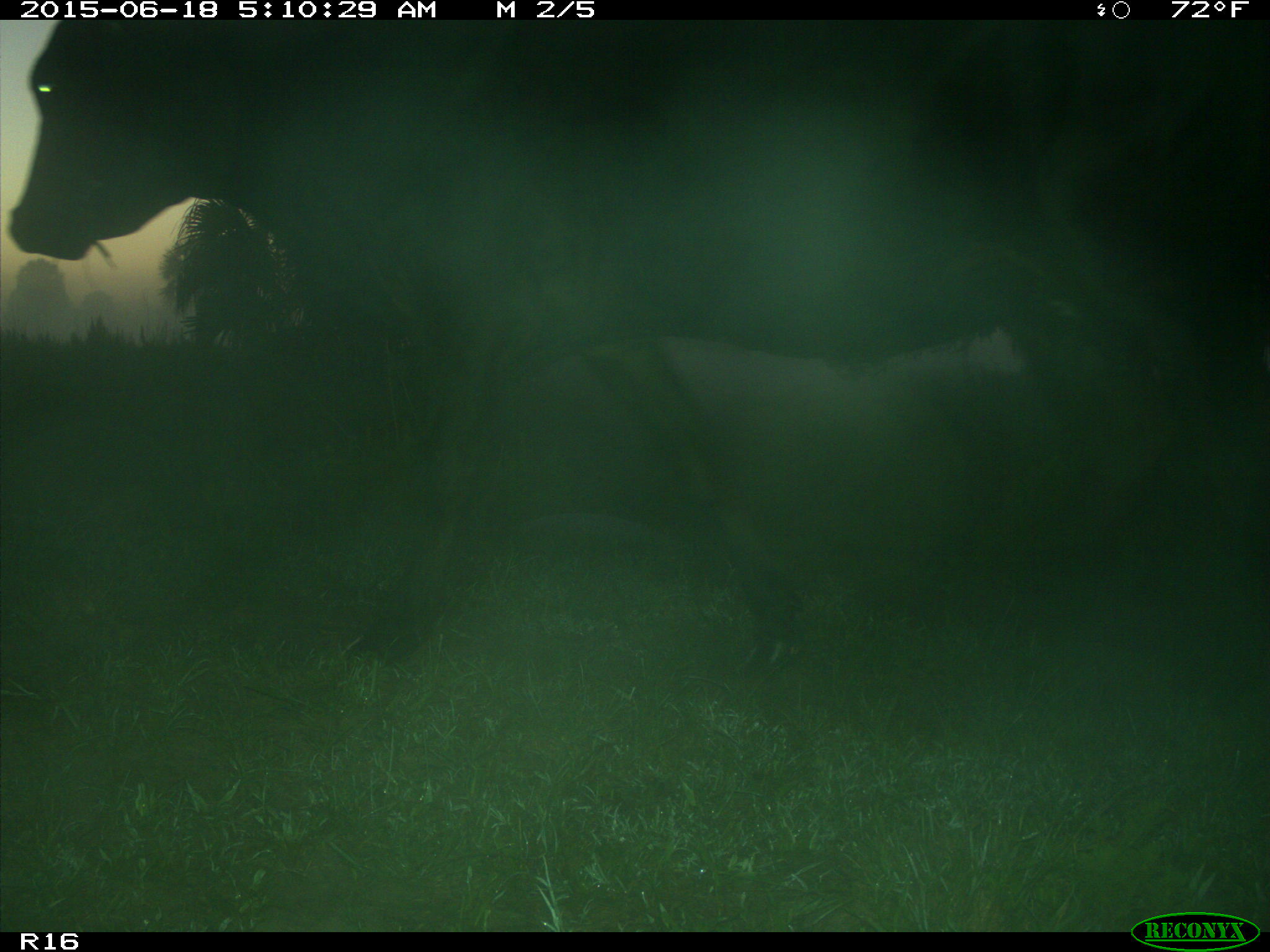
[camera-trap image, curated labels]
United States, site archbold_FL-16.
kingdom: Animalia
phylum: Chordata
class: Mammalia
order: Artiodactyla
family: Bovidae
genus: Bos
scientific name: Bos taurus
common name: domestic cow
Bos taurus (domestic cow).